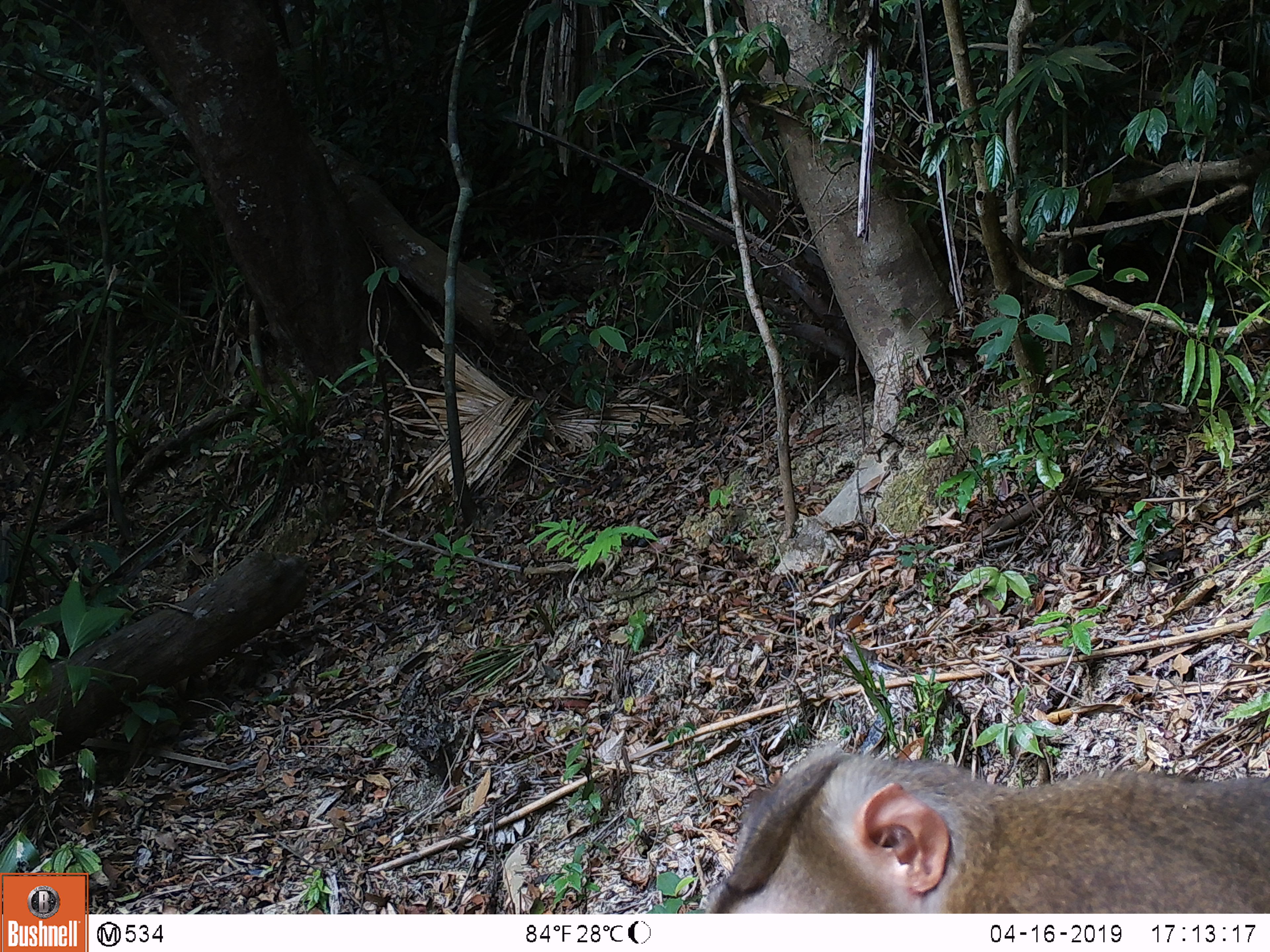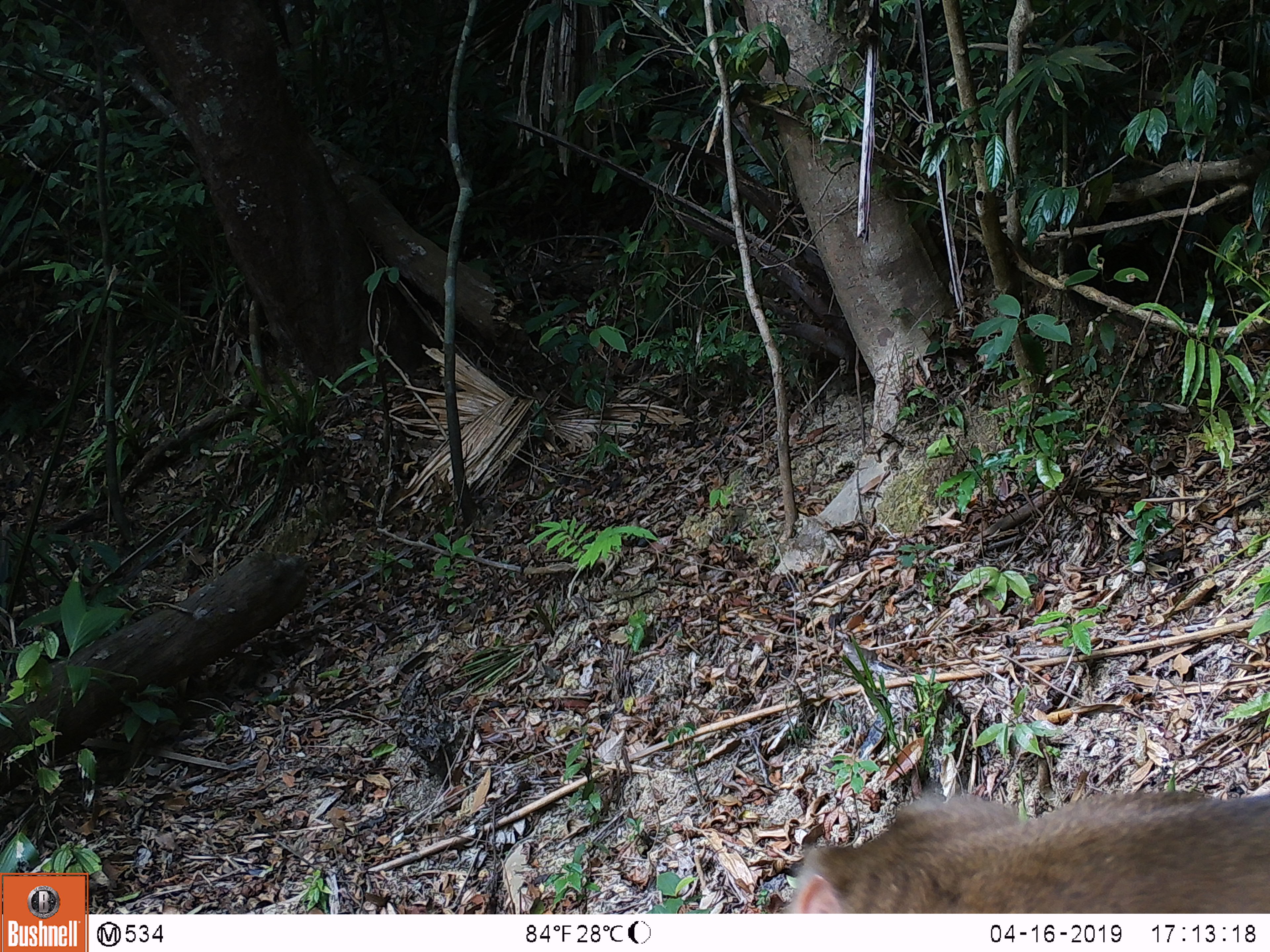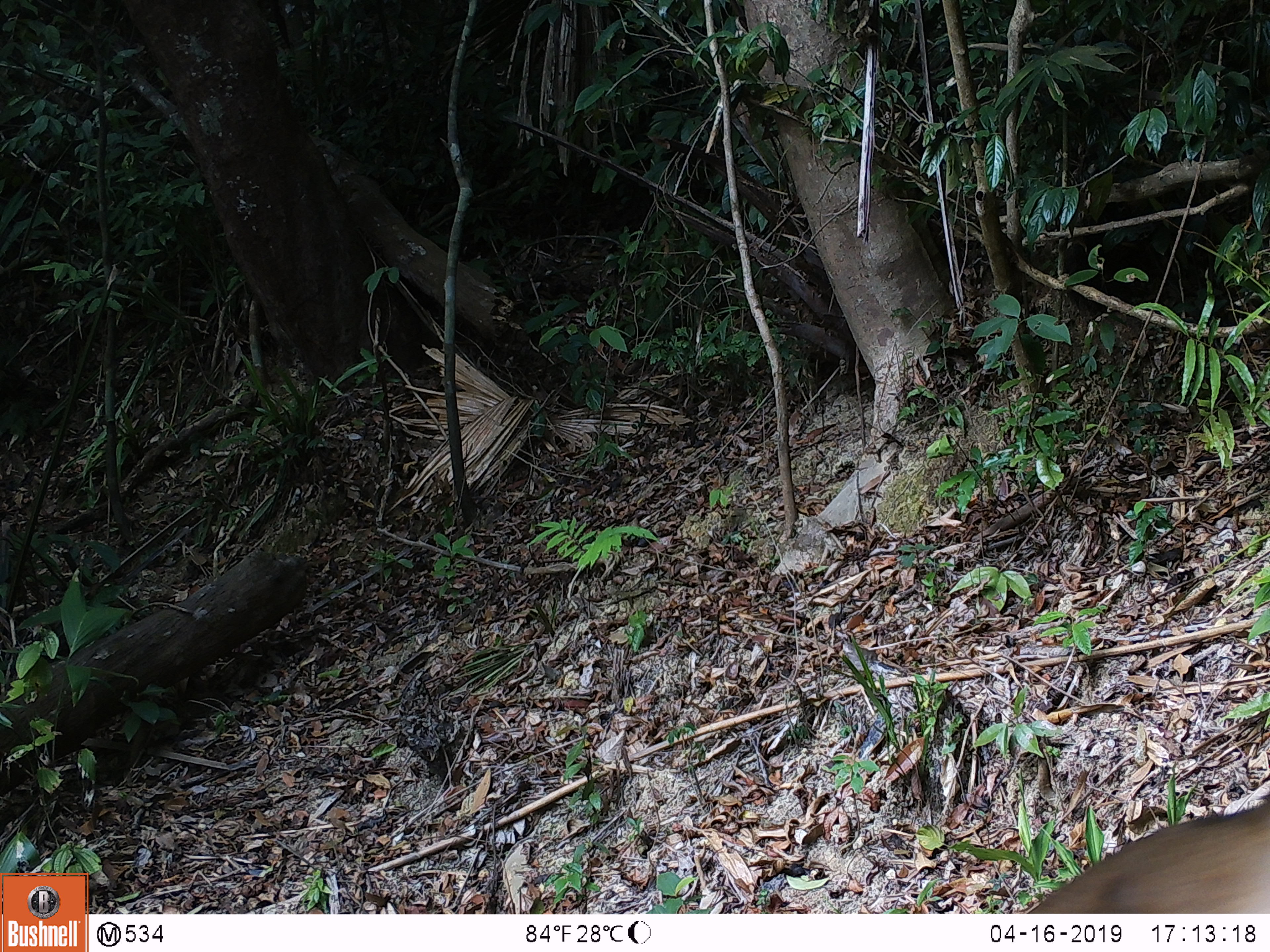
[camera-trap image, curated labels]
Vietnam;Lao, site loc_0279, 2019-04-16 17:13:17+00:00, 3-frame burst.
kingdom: Animalia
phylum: Chordata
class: Mammalia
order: Primates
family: Cercopithecidae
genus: Macaca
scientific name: Macaca nemestrina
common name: pig-tailed macaque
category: pig tailed macaque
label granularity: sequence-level